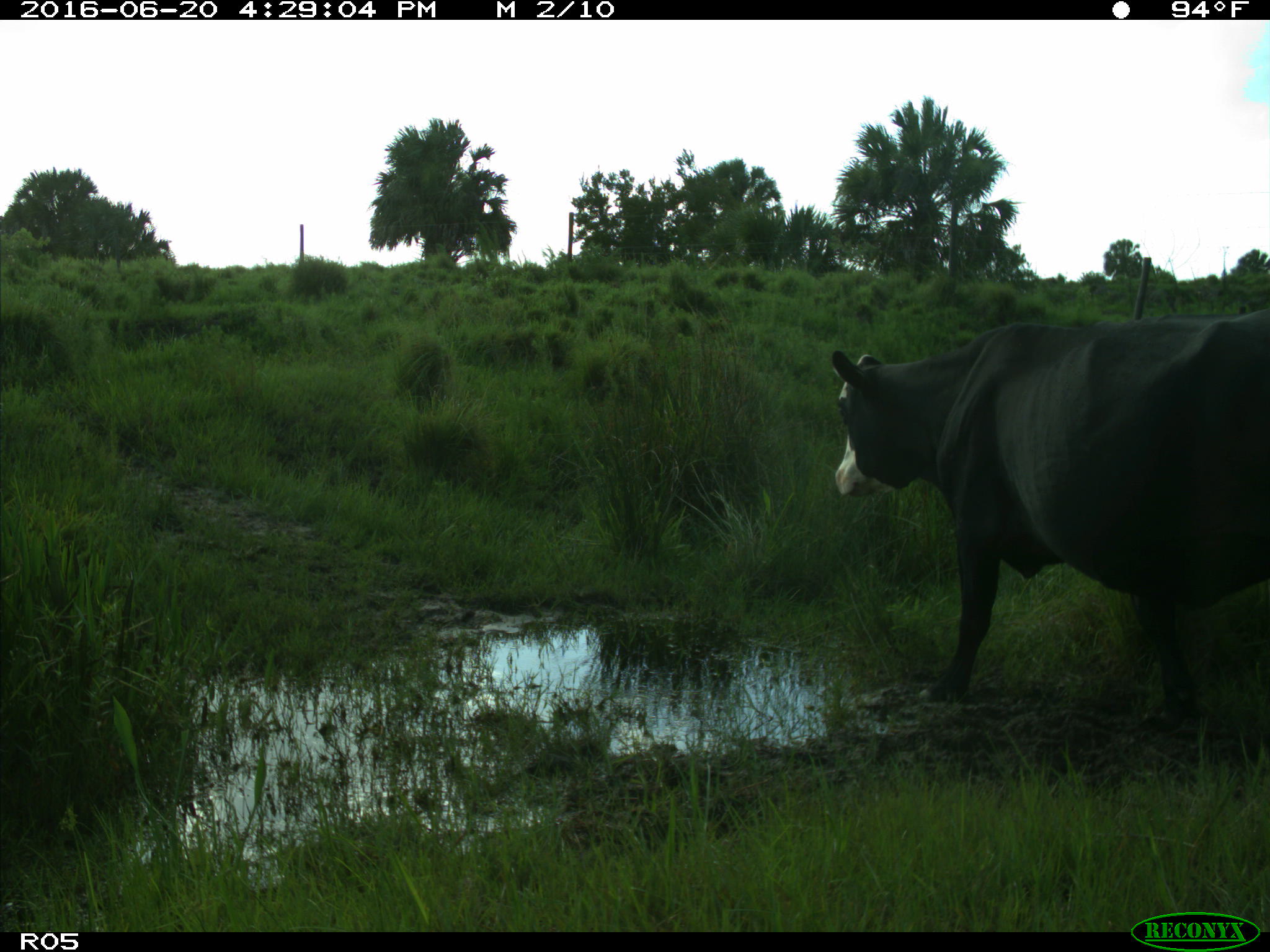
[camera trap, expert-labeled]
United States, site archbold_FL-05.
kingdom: Animalia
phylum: Chordata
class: Mammalia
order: Artiodactyla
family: Bovidae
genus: Bos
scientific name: Bos taurus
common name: domestic cow